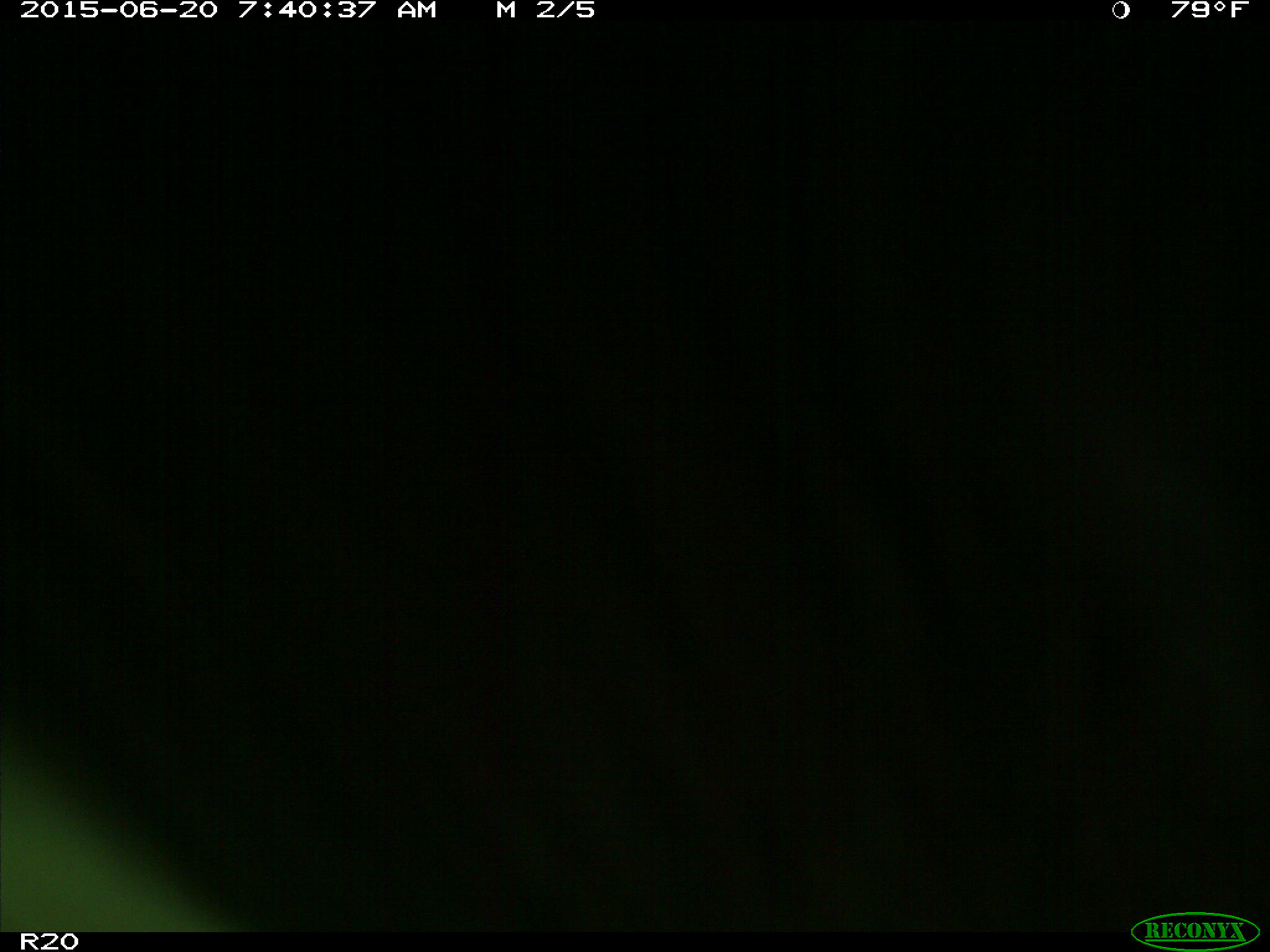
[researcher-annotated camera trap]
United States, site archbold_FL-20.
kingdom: Animalia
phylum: Chordata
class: Mammalia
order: Artiodactyla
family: Bovidae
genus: Bos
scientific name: Bos taurus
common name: domestic cow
Bos taurus (domestic cow).